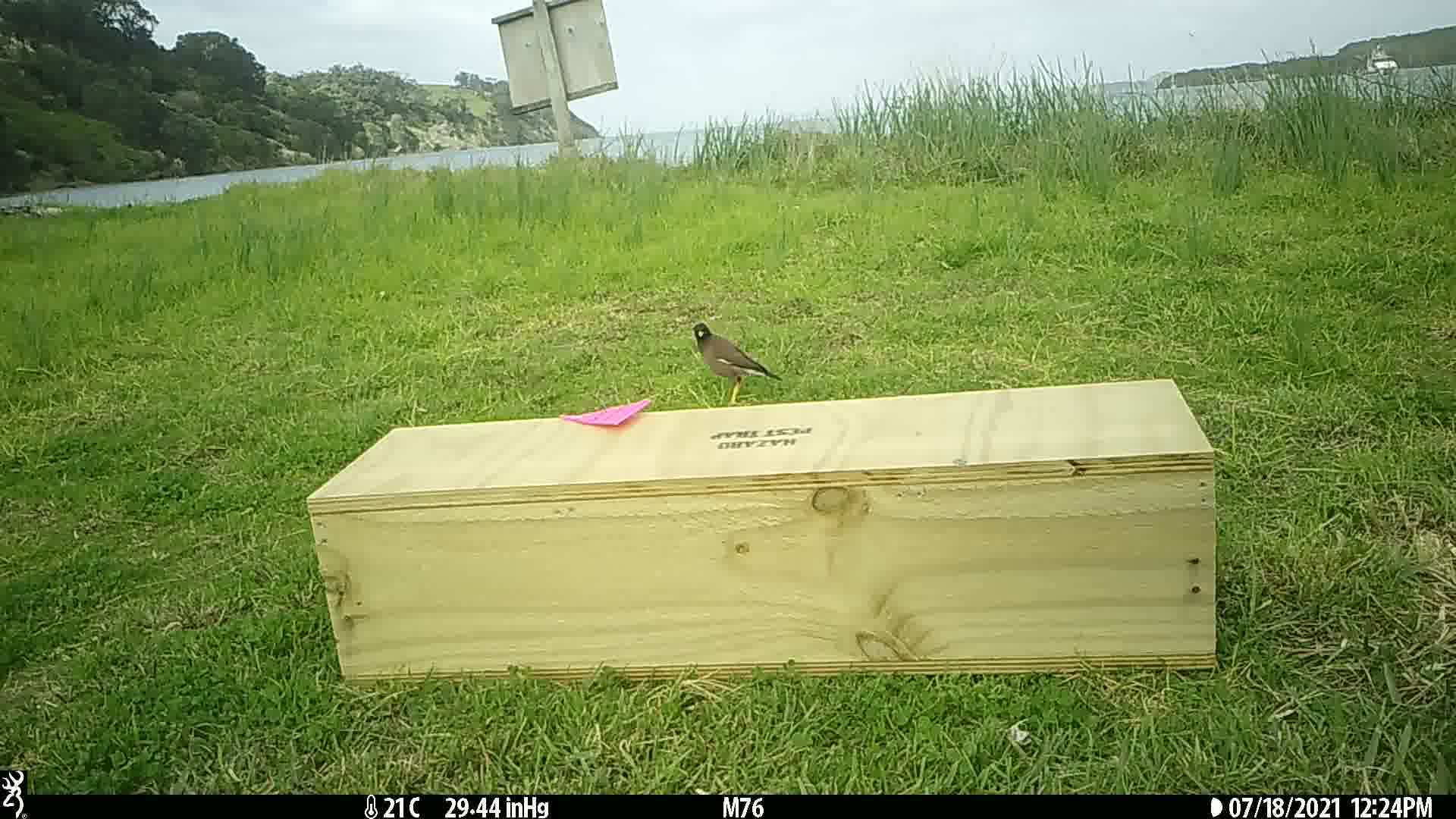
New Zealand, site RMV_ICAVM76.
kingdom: Animalia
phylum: Chordata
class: Aves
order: Passeriformes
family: Sturnidae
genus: Acridotheres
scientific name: Acridotheres tristis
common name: common myna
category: myna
Myna (common myna) (Acridotheres tristis).